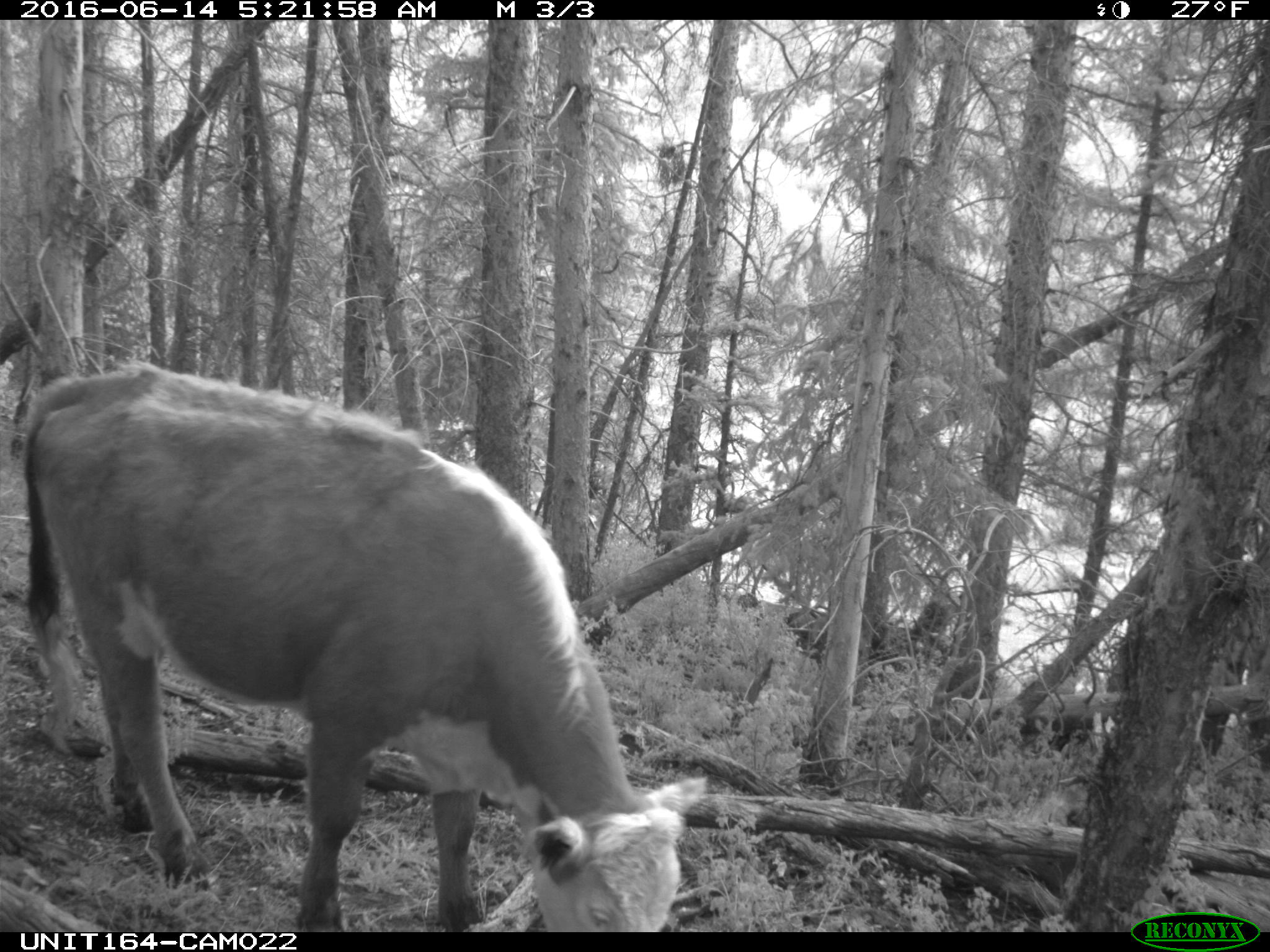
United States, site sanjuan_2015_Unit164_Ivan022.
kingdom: Animalia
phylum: Chordata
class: Mammalia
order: Artiodactyla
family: Bovidae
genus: Bos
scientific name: Bos taurus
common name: domestic cow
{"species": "Bos taurus (domestic cow)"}